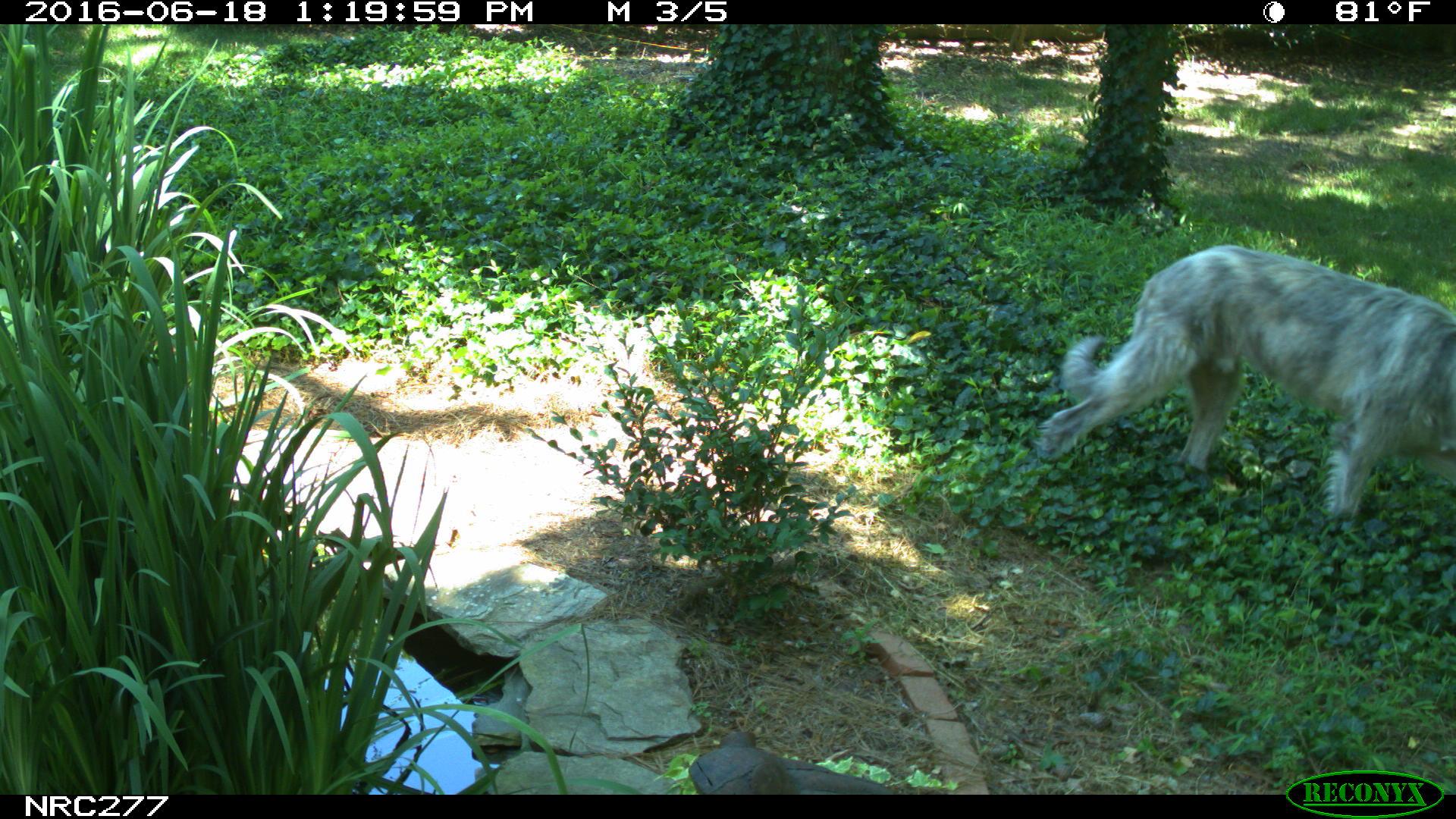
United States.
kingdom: Animalia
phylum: Chordata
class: Mammalia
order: Carnivora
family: Canidae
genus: Canis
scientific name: Canis familiaris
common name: domestic dog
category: Dog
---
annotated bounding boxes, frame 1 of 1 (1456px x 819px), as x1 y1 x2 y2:
Dog: 1037 236 1456 529